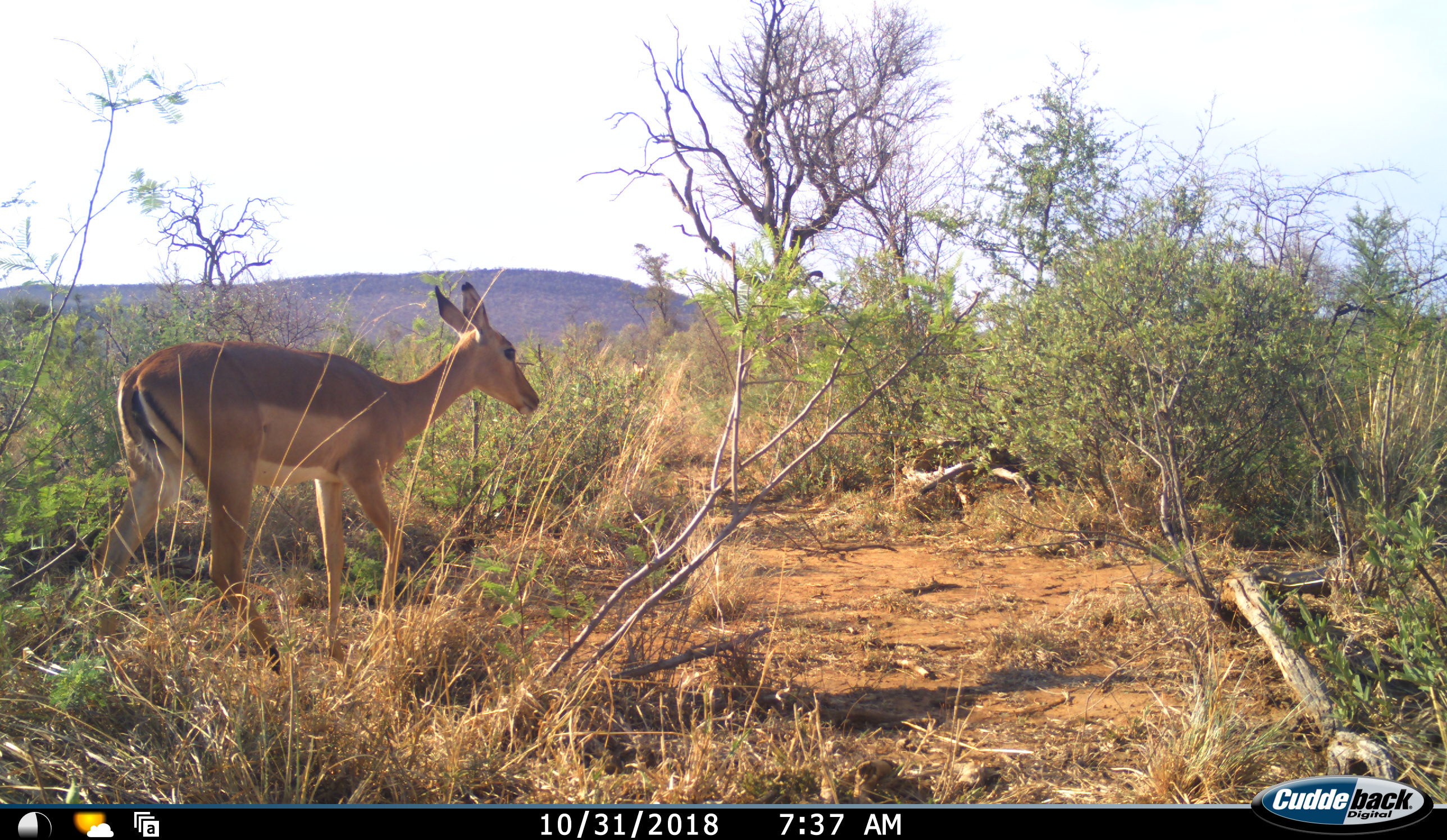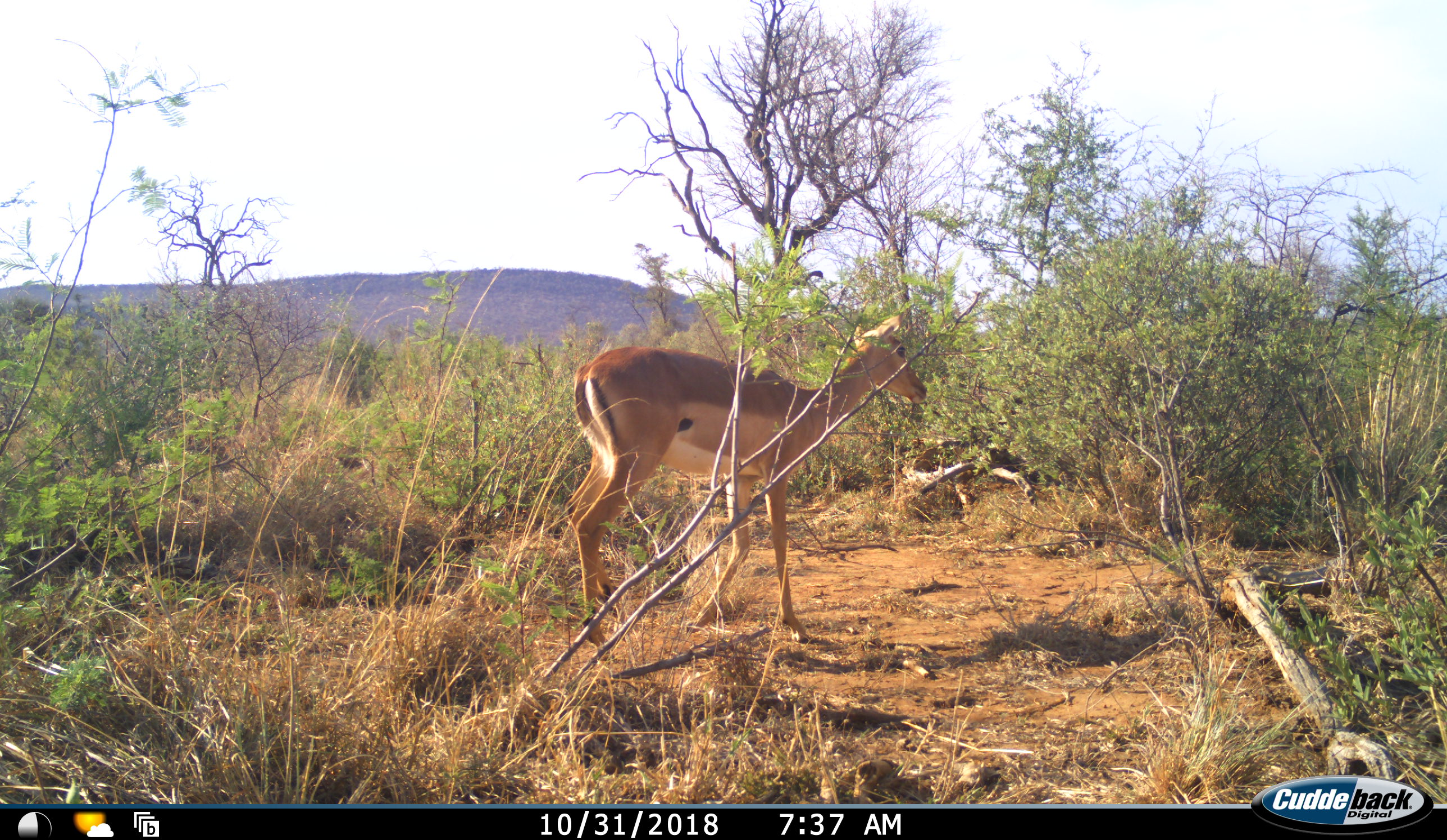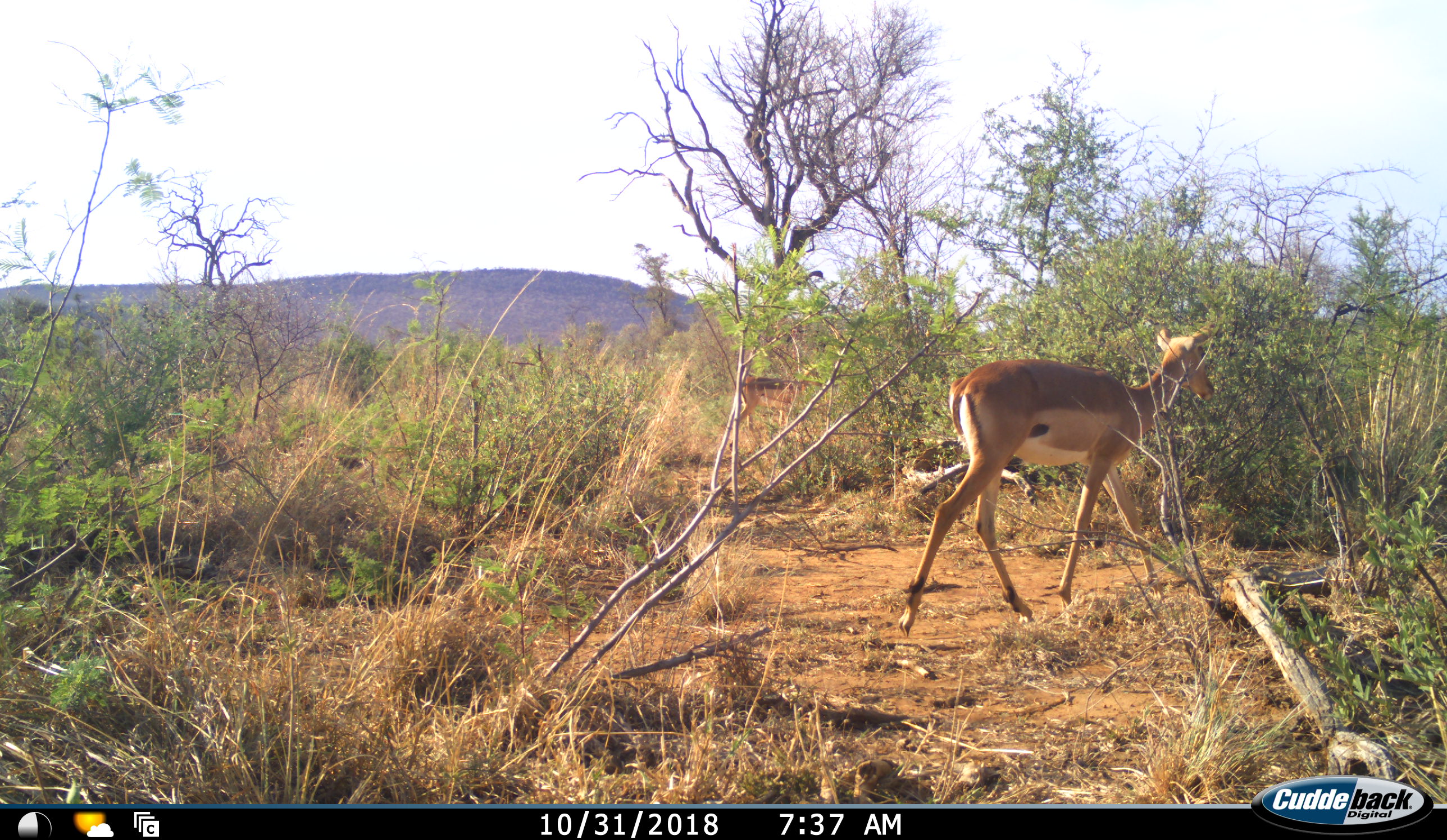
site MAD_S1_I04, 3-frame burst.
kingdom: Animalia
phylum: Chordata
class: Mammalia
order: Artiodactyla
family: Bovidae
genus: Aepyceros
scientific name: Aepyceros melampus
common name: impala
Impala (Aepyceros melampus), count 1. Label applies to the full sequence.